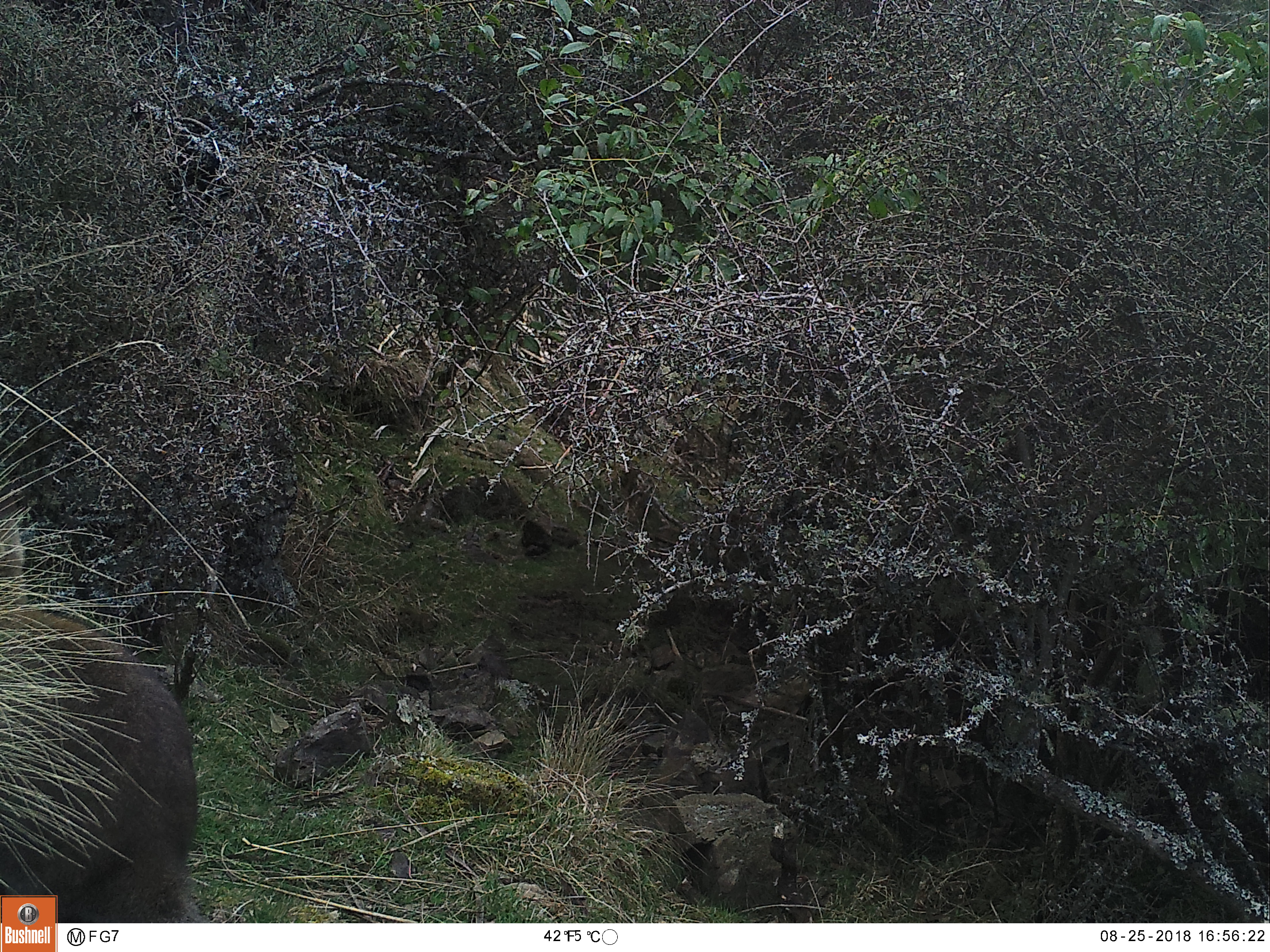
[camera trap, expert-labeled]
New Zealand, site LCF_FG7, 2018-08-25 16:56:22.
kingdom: Animalia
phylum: Chordata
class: Mammalia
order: Diprotodontia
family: Macropodidae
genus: Notamacropus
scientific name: Notamacropus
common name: wallaby